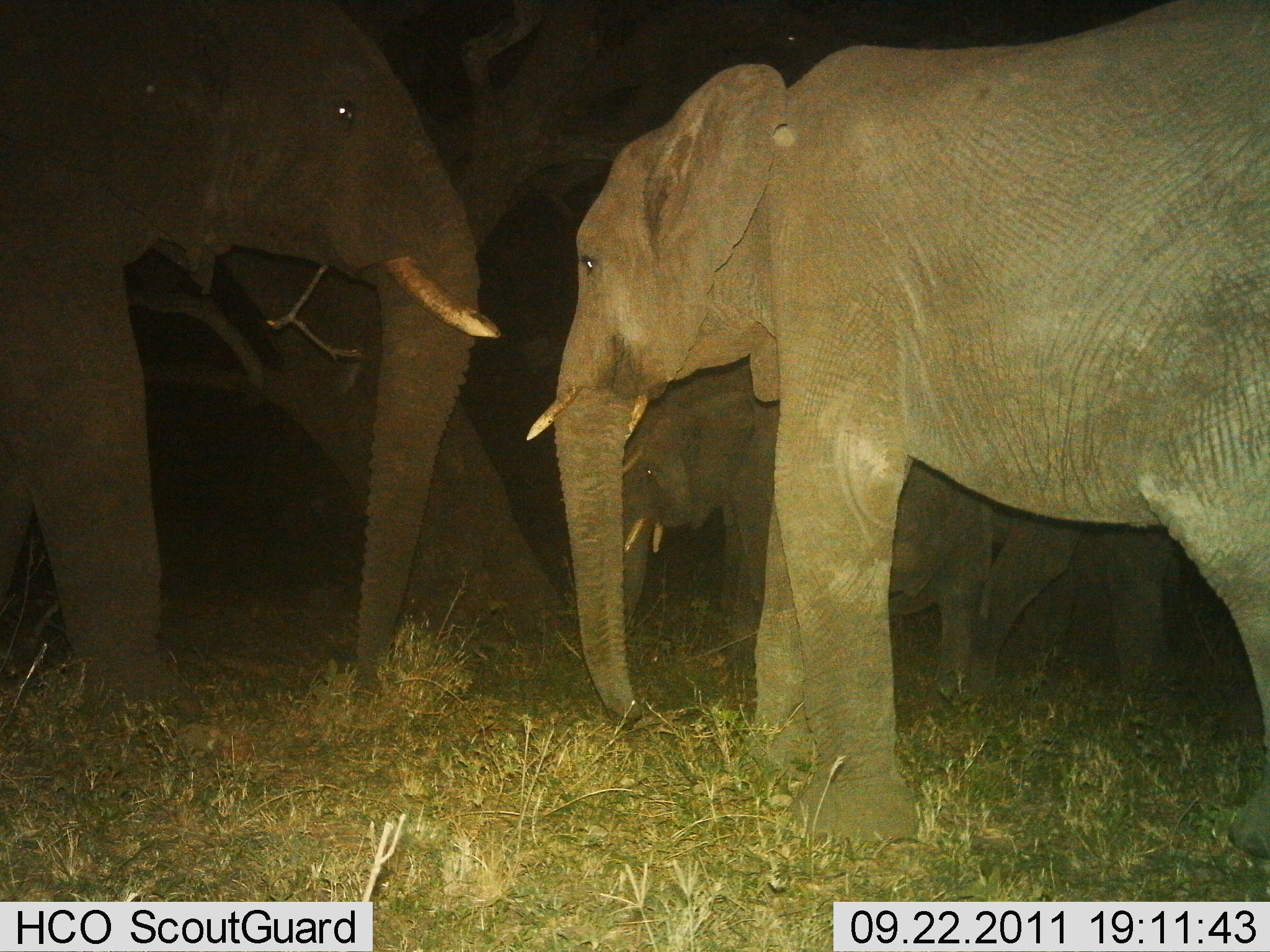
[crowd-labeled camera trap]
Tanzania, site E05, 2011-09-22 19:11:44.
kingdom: Animalia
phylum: Chordata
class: Mammalia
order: Proboscidea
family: Elephantidae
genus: Loxodonta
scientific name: Loxodonta africana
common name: african bush elephant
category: elephant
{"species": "elephant (african bush elephant) (Loxodonta africana)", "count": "4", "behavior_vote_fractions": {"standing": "93%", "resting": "0%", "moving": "0%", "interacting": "14%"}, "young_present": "71%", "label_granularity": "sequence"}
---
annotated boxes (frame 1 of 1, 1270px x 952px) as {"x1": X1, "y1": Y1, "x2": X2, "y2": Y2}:
animal: {"x1": 525, "y1": 2, "x2": 1266, "y2": 859}; {"x1": 338, "y1": 2, "x2": 898, "y2": 711}; {"x1": 1, "y1": 0, "x2": 506, "y2": 732}; {"x1": 616, "y1": 354, "x2": 993, "y2": 693}; {"x1": 970, "y1": 488, "x2": 1191, "y2": 730}